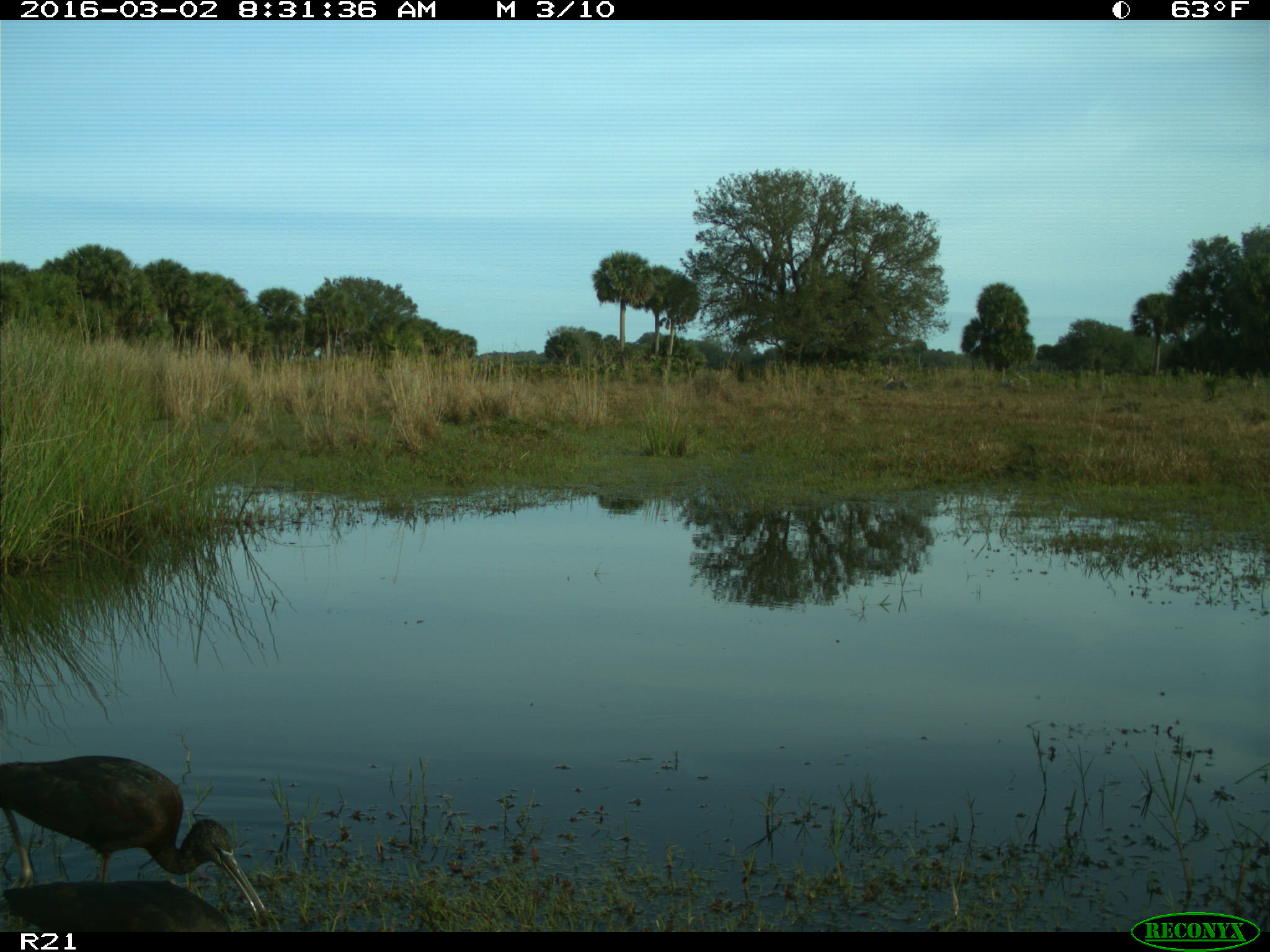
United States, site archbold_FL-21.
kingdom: Animalia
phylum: Chordata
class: Aves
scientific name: Aves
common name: birds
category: unidentified bird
Unidentified bird (birds) (Aves).